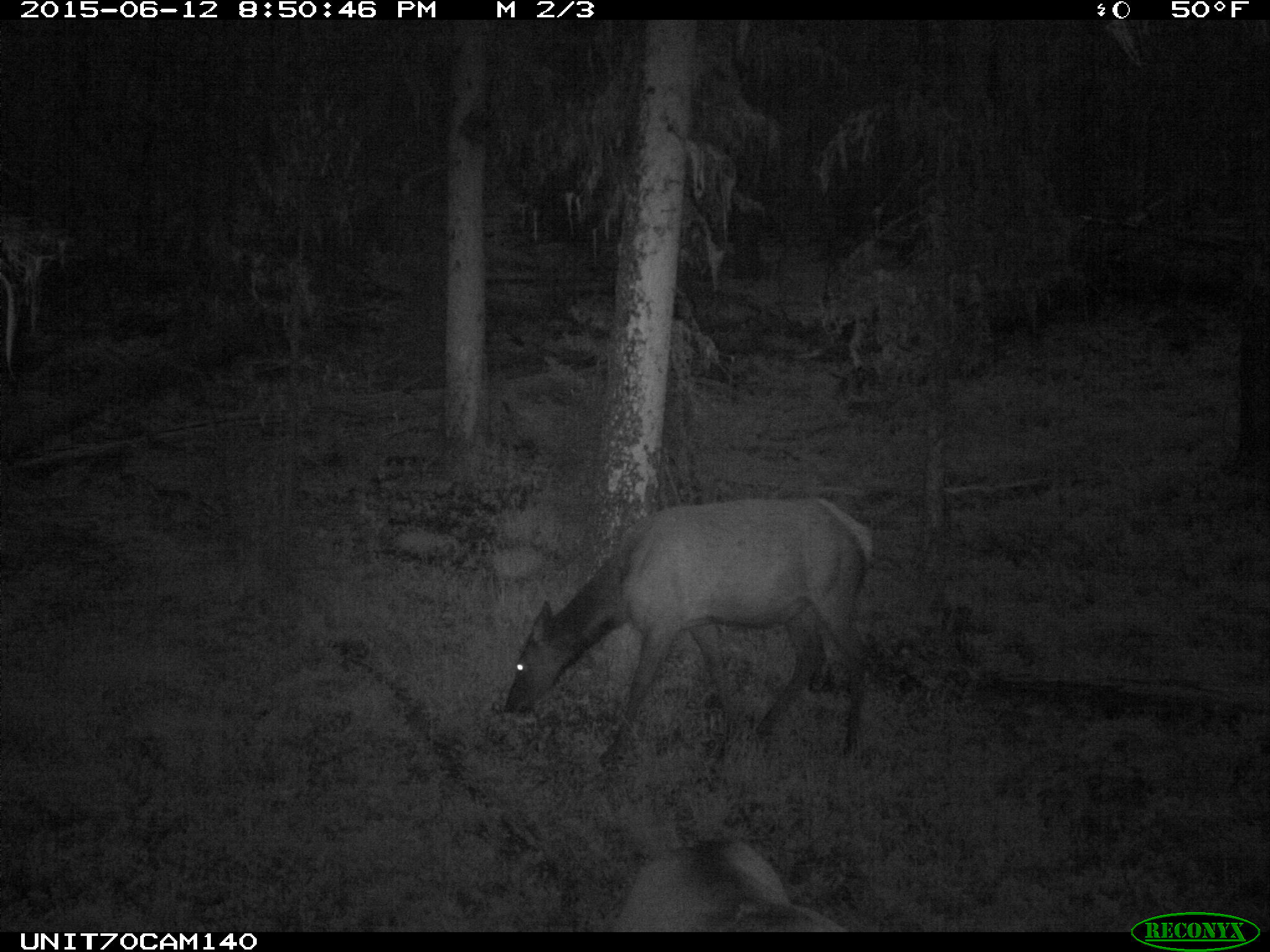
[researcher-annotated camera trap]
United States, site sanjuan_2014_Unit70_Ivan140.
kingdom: Animalia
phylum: Chordata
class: Mammalia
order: Artiodactyla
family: Cervidae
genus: Cervus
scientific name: Cervus elaphus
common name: red deer